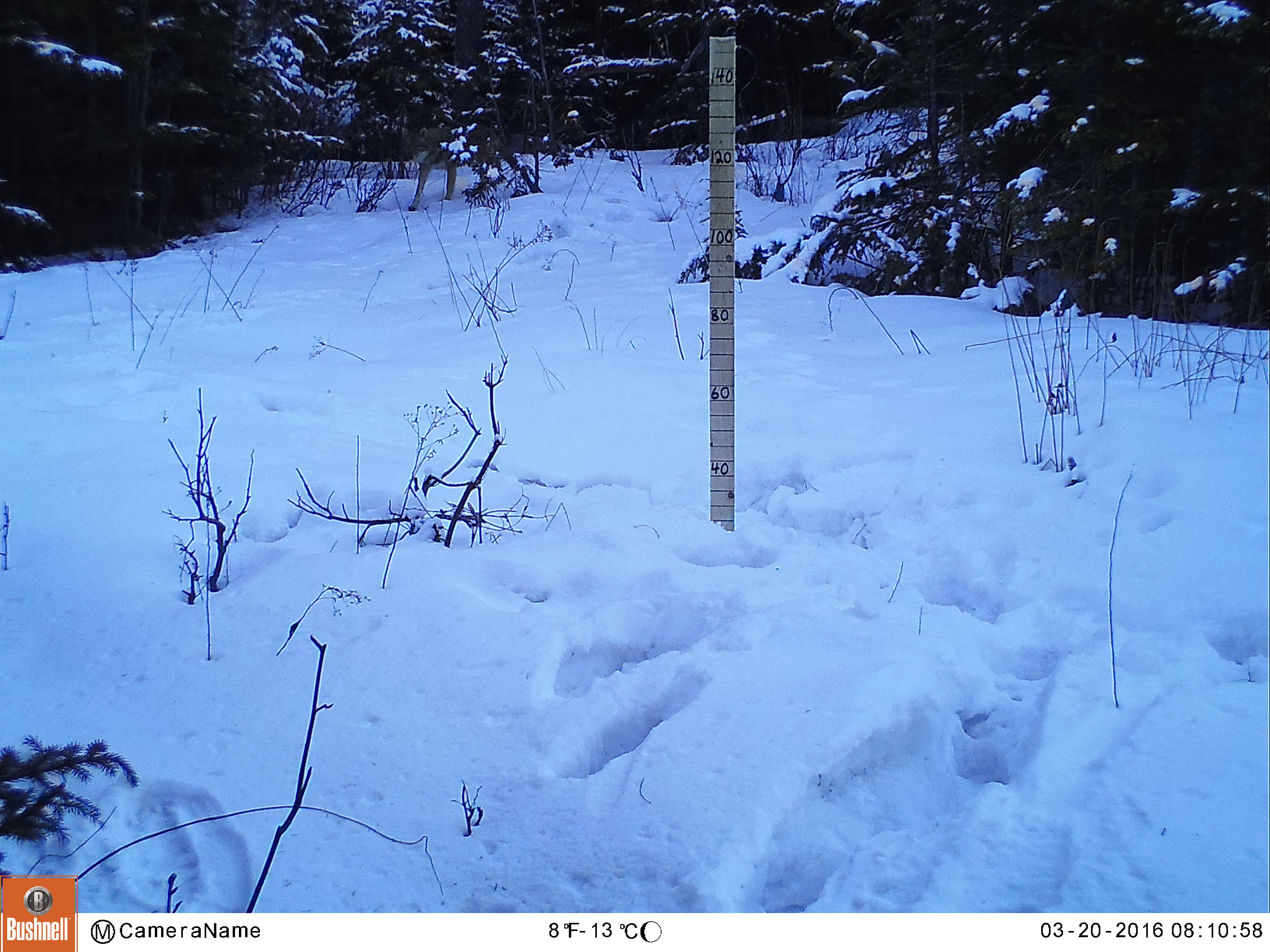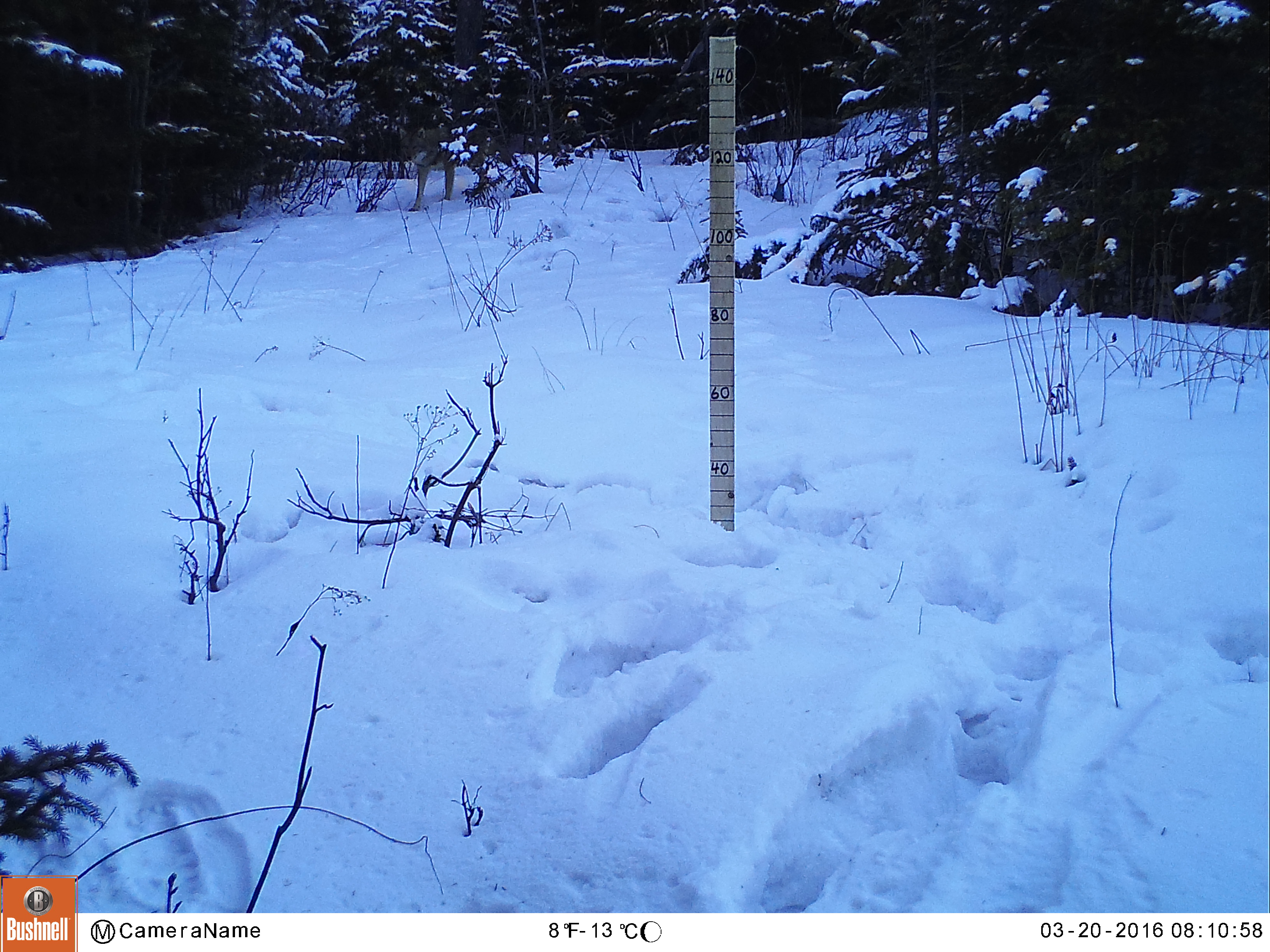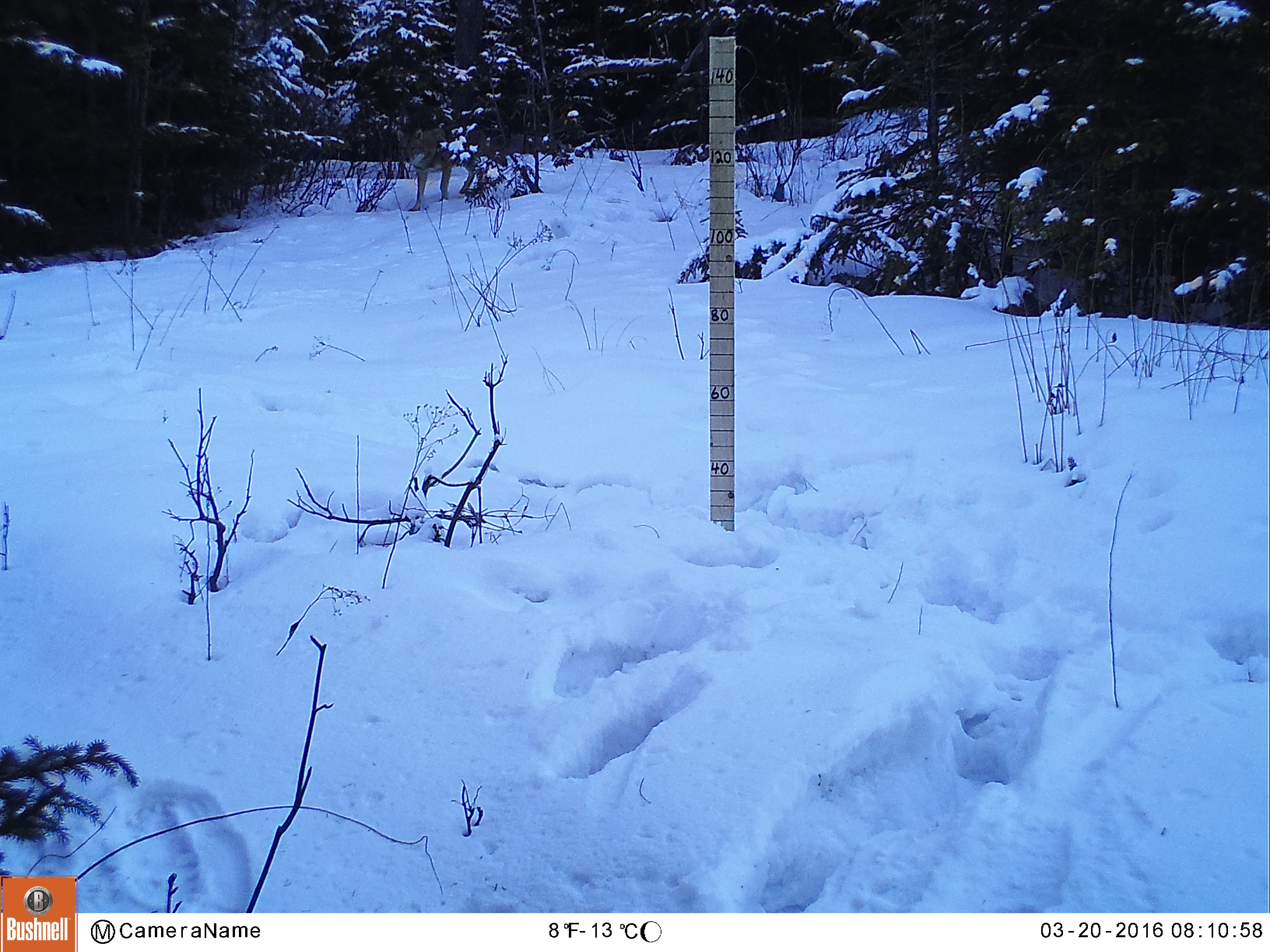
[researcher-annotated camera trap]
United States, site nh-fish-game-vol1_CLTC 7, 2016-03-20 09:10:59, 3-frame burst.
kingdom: Animalia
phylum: Chordata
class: Mammalia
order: Carnivora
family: Canidae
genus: Canis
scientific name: Canis latrans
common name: coyote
Coyote (Canis latrans).